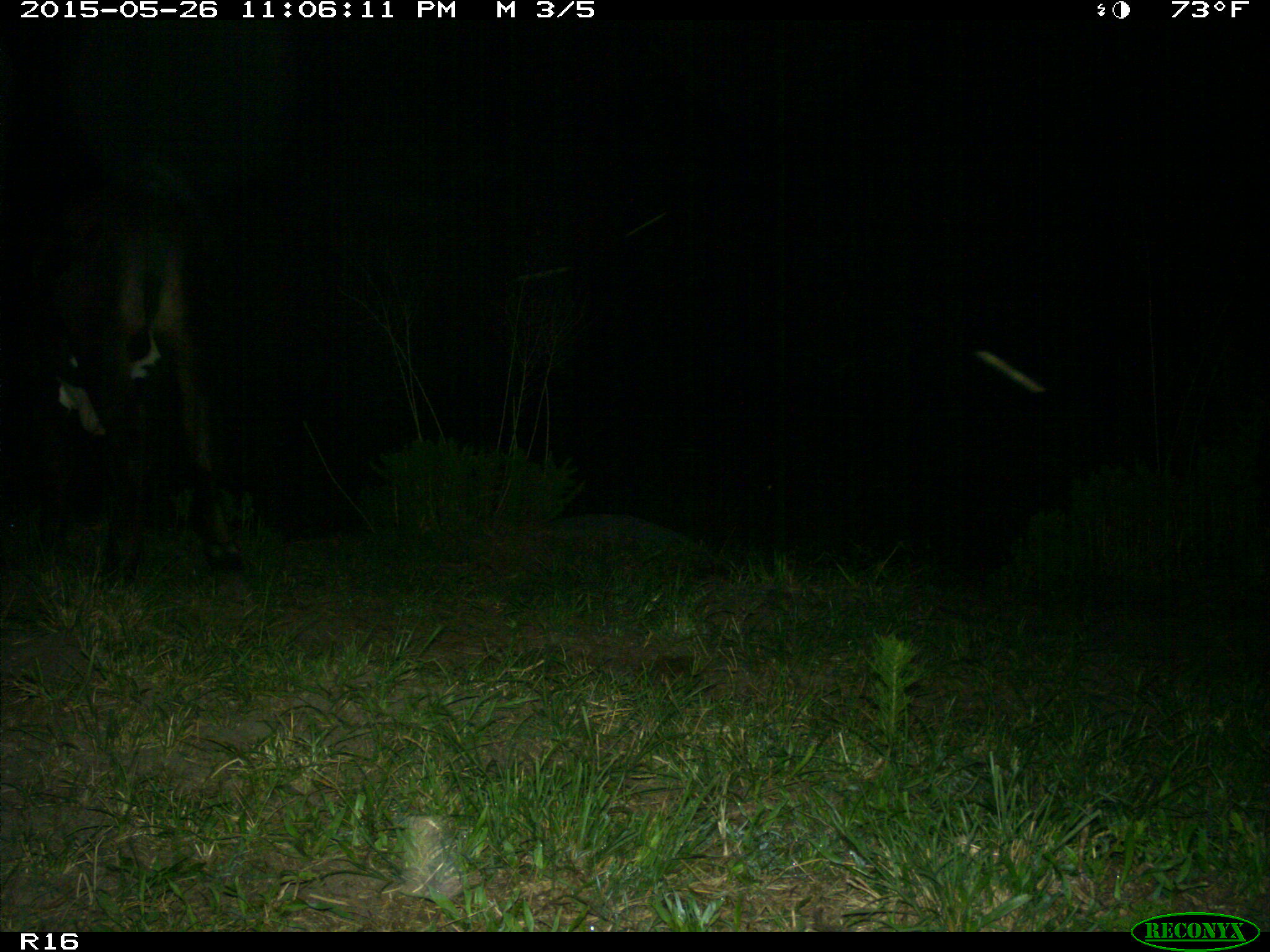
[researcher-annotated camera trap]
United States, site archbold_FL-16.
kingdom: Animalia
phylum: Chordata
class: Mammalia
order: Artiodactyla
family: Bovidae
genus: Bos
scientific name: Bos taurus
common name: domestic cow